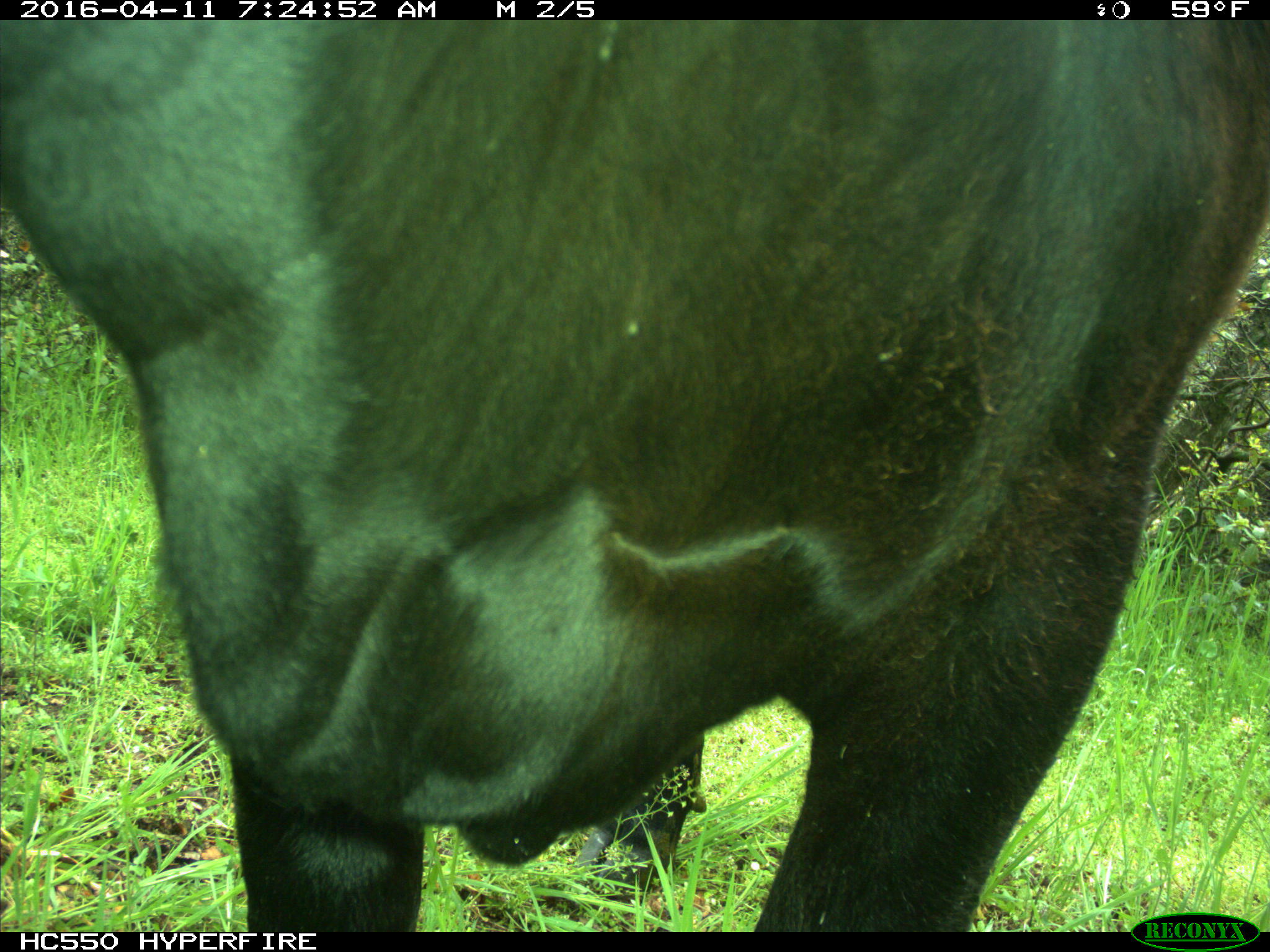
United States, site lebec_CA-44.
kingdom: Animalia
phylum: Chordata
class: Mammalia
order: Artiodactyla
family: Bovidae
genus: Bos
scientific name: Bos taurus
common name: domestic cow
Bos taurus (domestic cow).